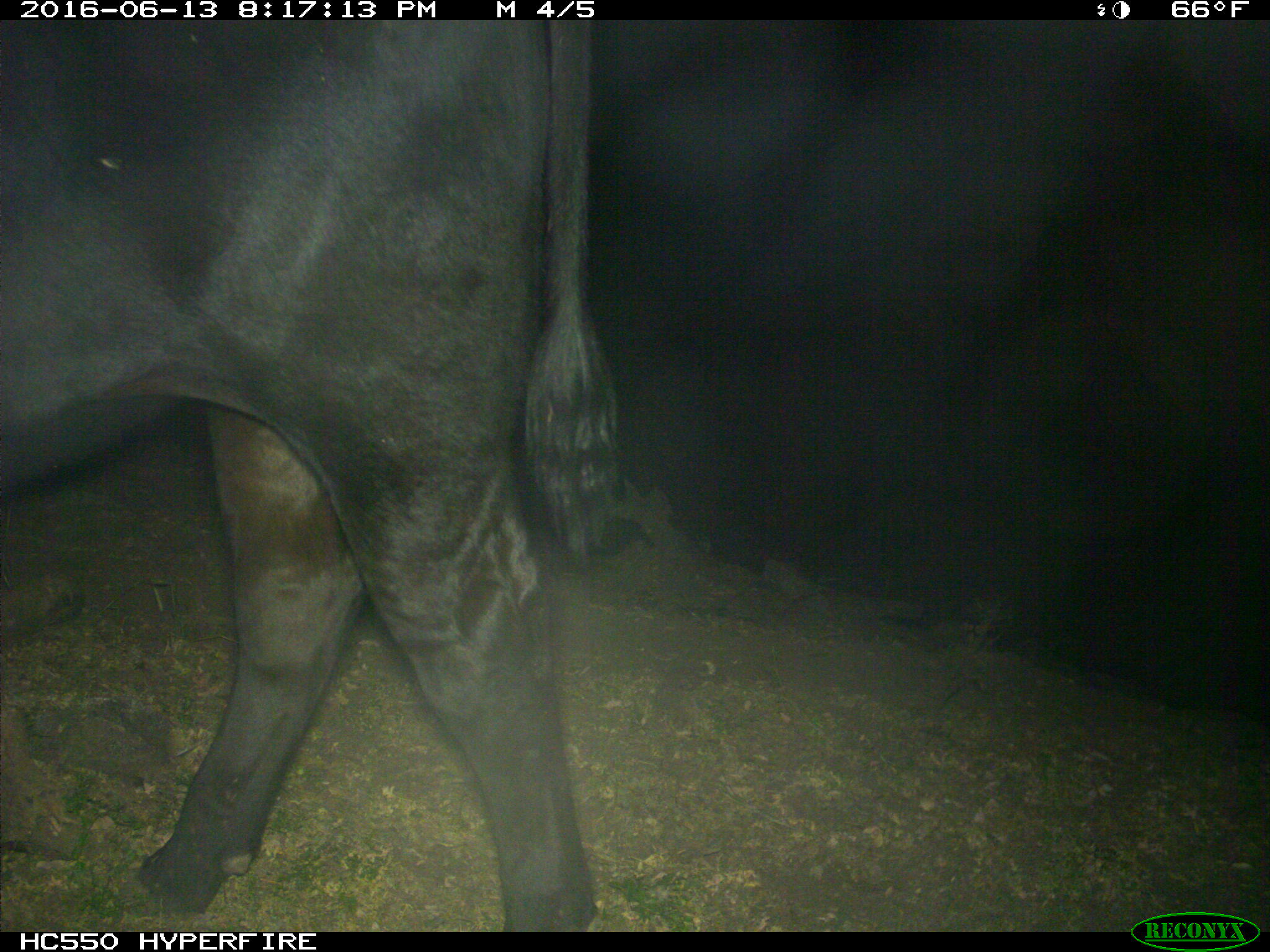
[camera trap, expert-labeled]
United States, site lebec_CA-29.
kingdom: Animalia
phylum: Chordata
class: Mammalia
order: Artiodactyla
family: Bovidae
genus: Bos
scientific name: Bos taurus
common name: domestic cow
Bos taurus (domestic cow).